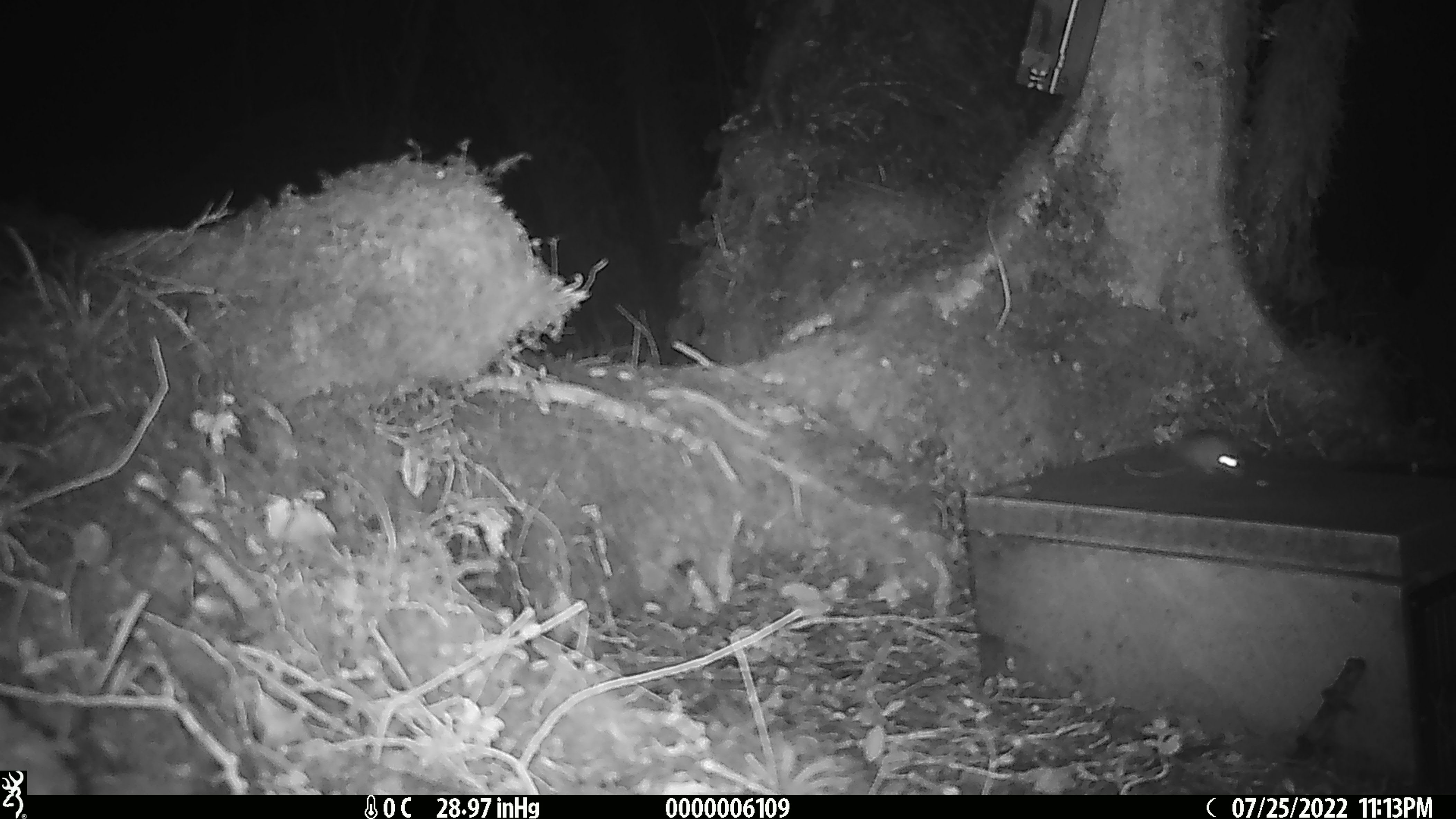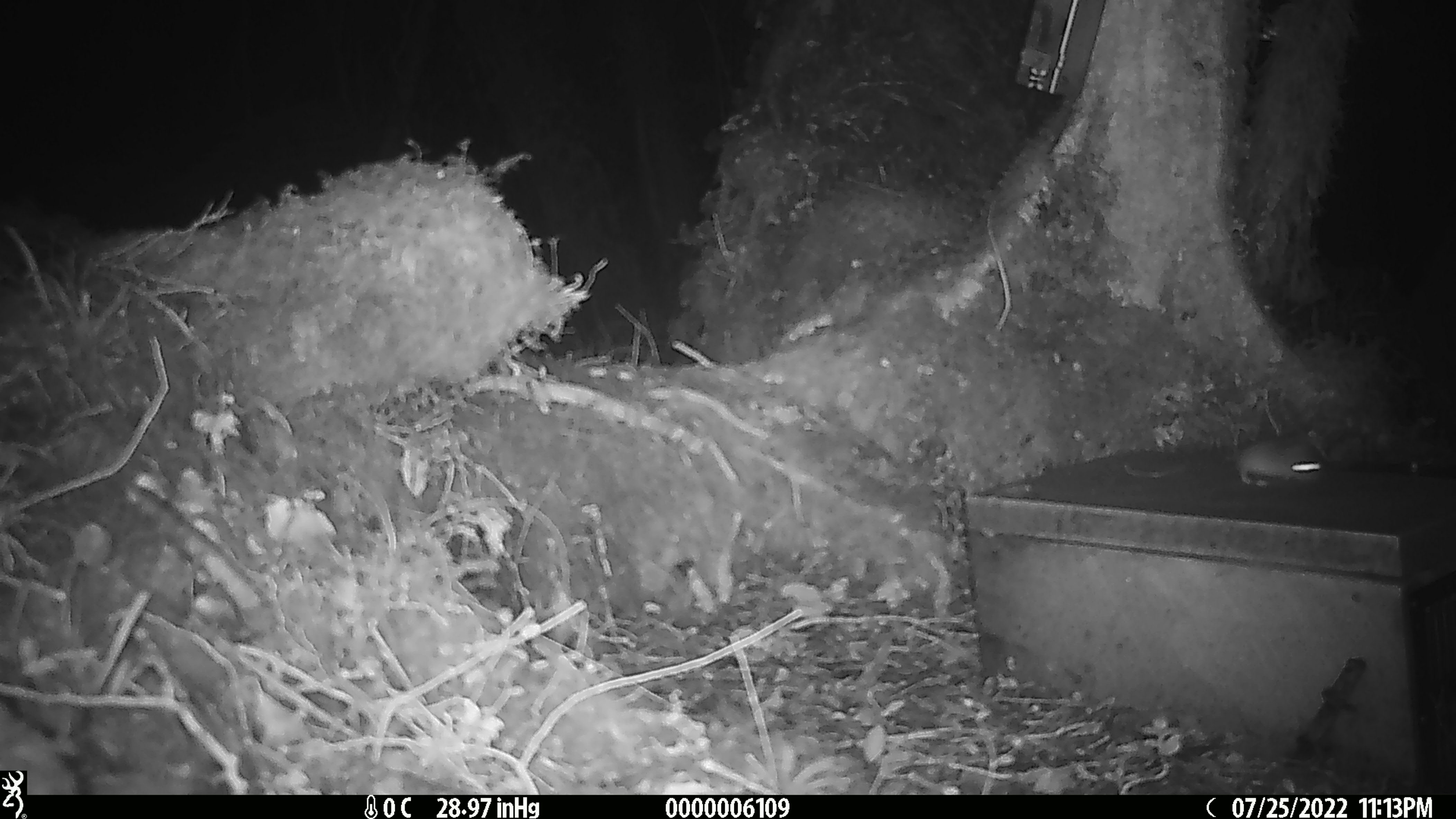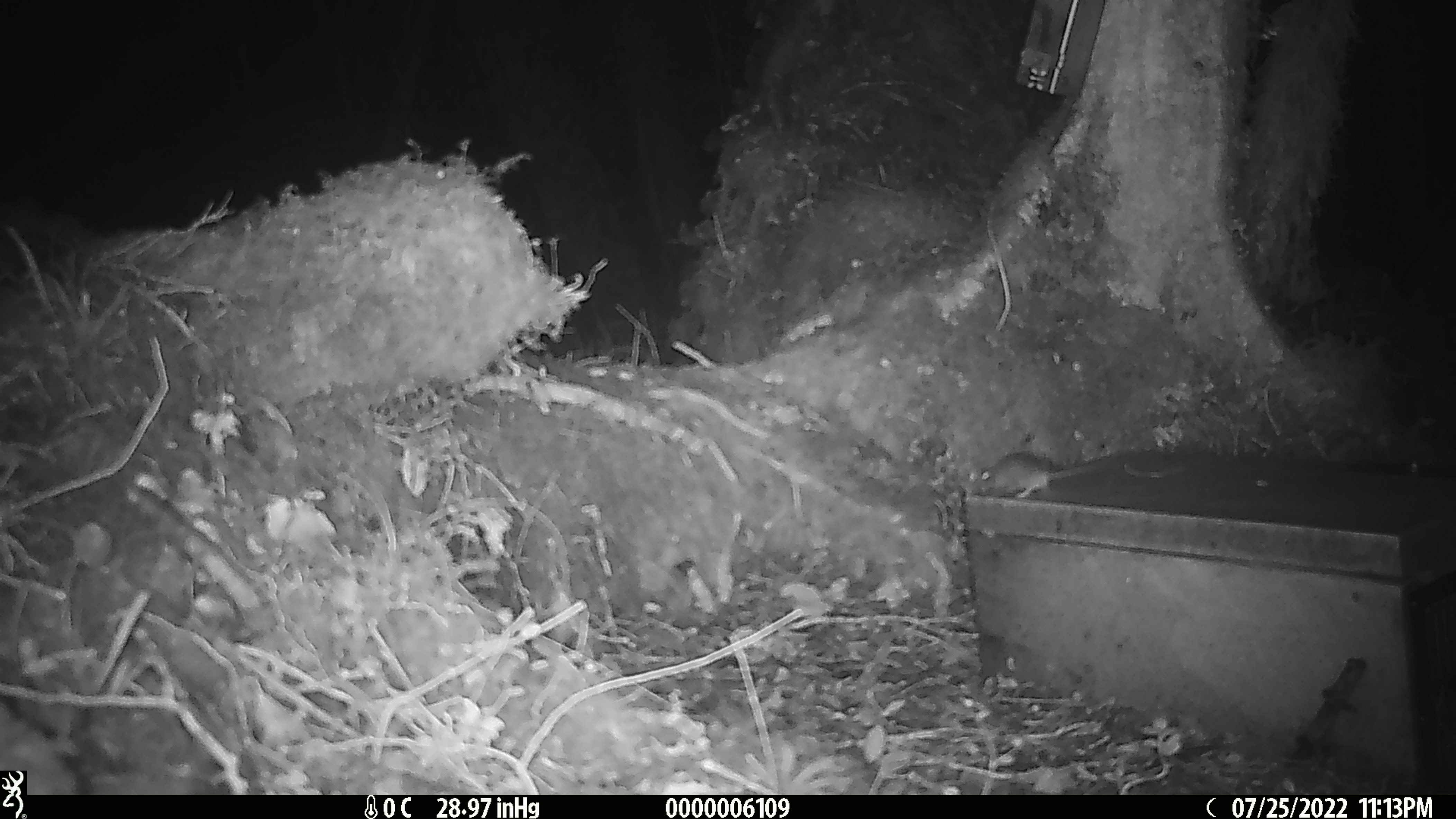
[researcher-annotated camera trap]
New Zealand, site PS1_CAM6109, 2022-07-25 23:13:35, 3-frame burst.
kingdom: Animalia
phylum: Chordata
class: Mammalia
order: Rodentia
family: Muridae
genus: Mus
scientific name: Mus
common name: mouse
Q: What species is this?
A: Mouse (Mus).